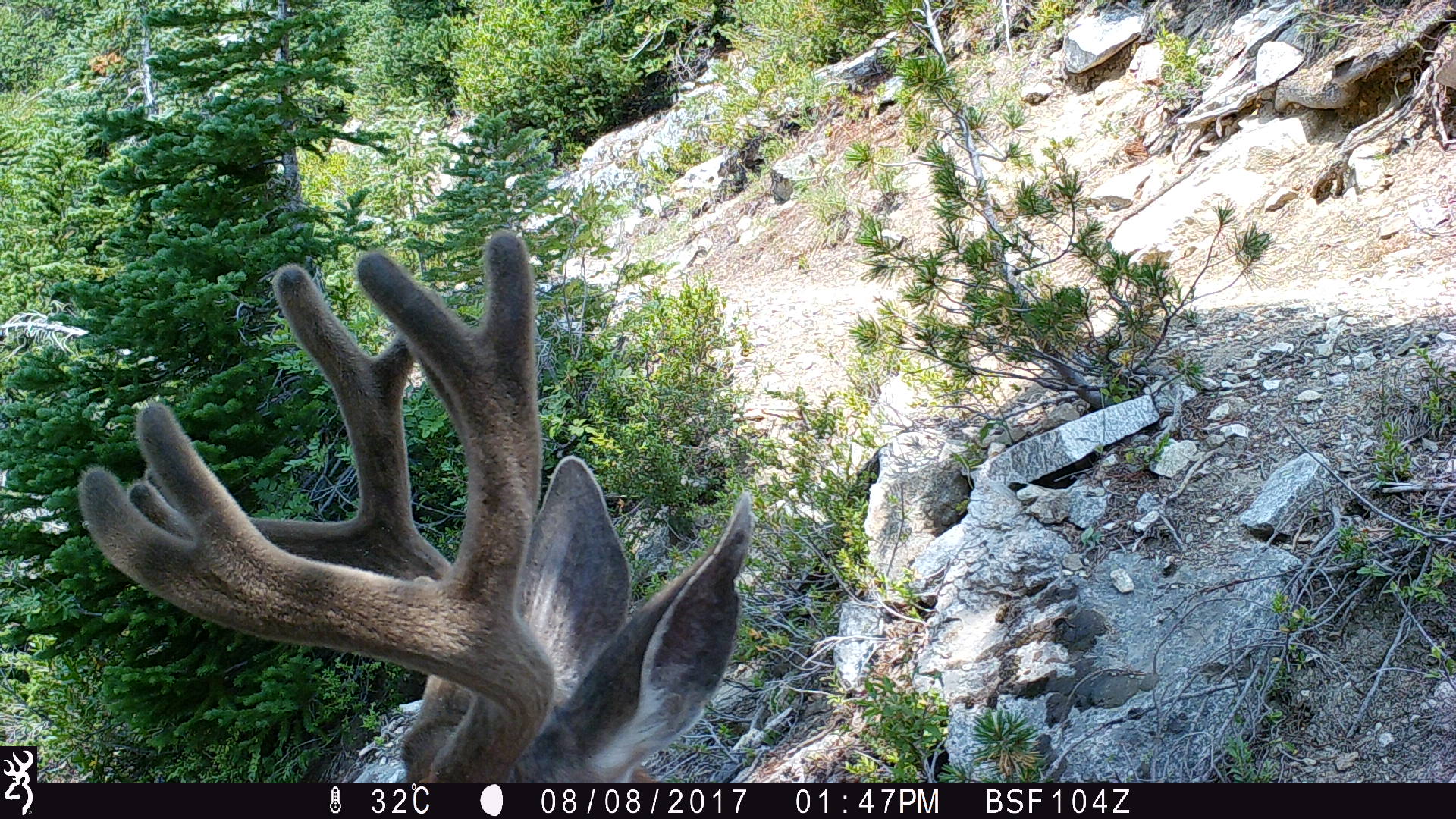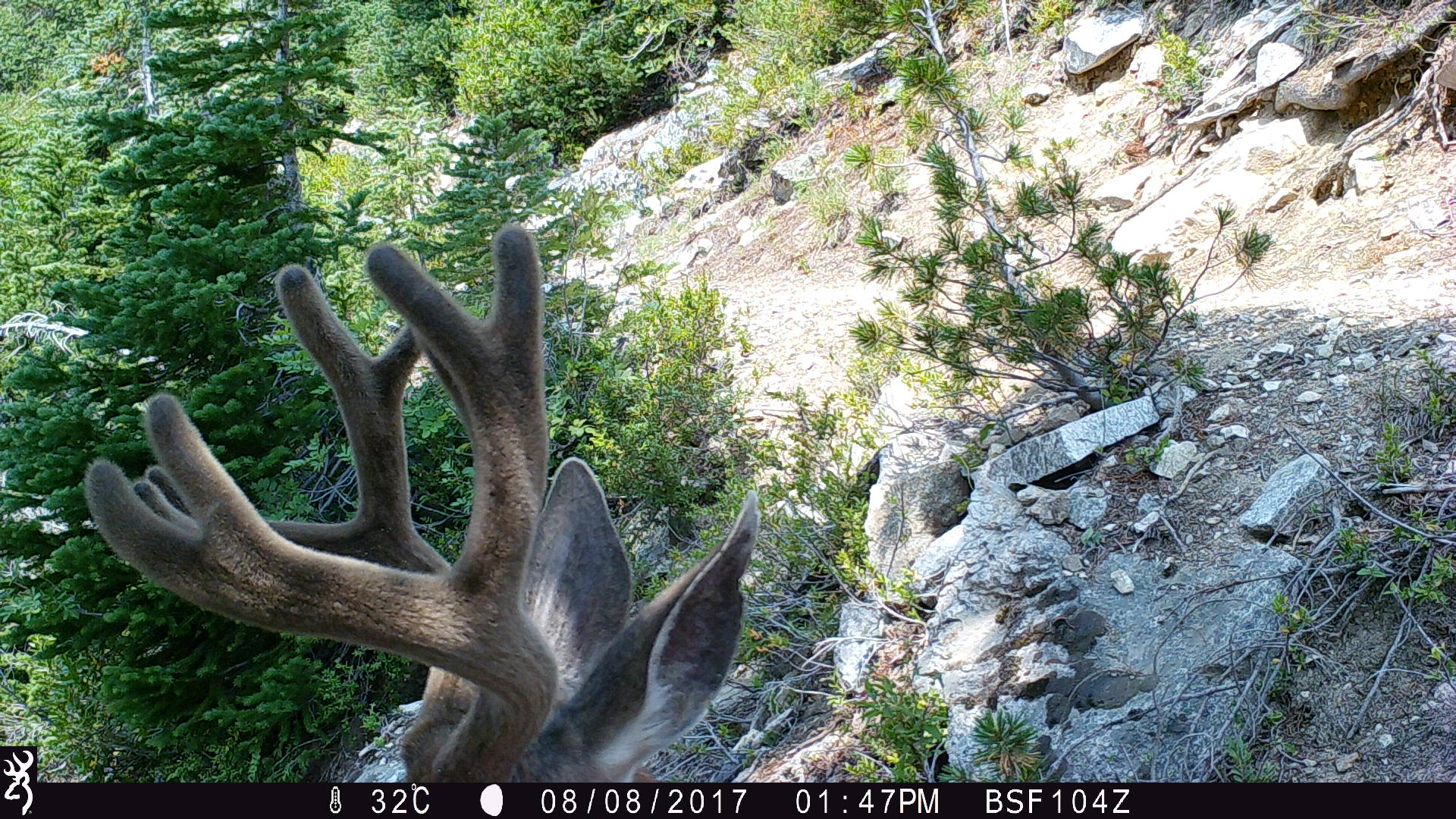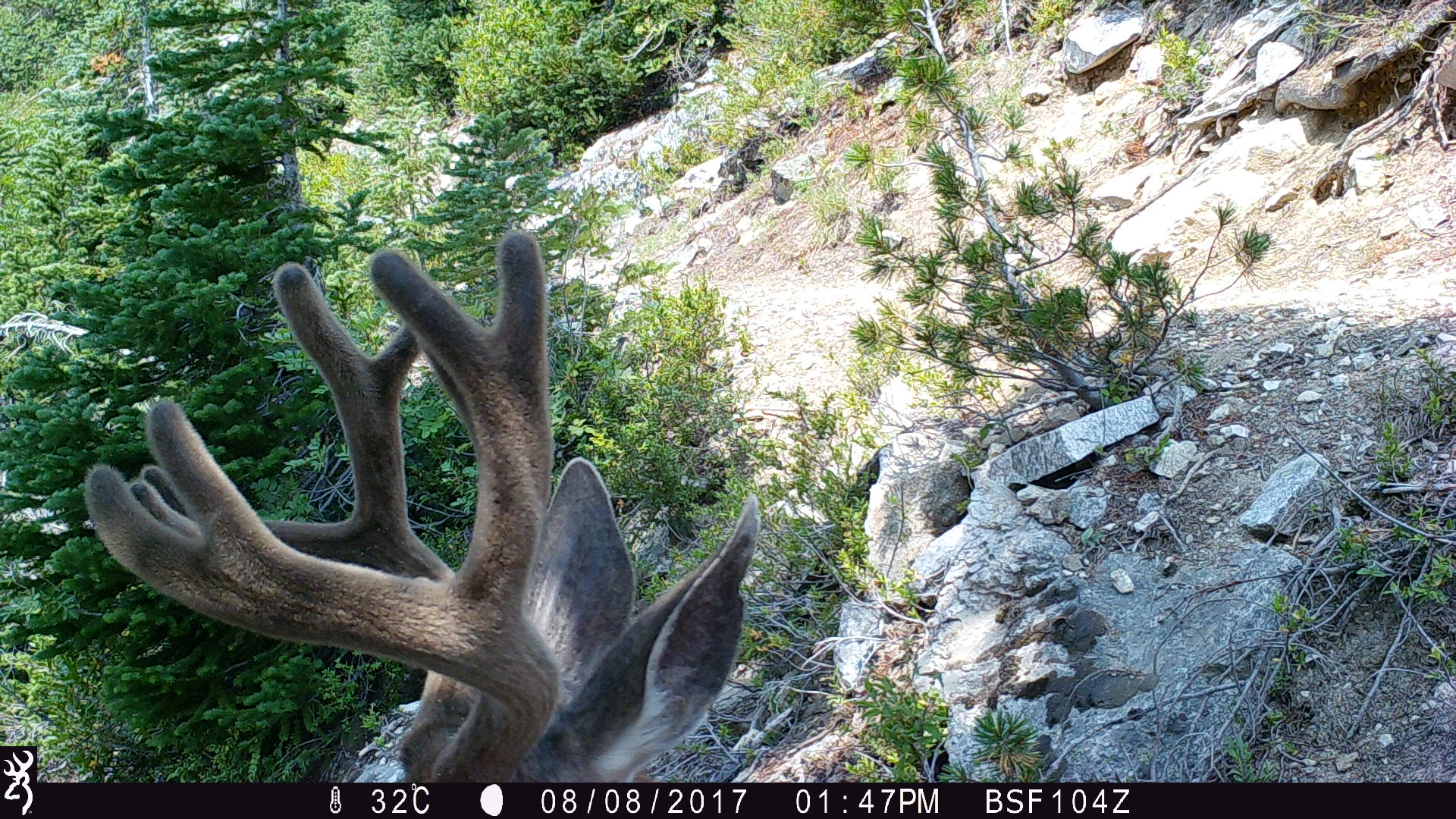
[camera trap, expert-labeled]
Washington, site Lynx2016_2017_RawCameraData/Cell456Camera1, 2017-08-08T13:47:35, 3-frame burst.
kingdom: Animalia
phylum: Chordata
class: Mammalia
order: Artiodactyla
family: Cervidae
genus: Odocoileus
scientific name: Odocoileus hemionus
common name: mule deer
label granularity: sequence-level